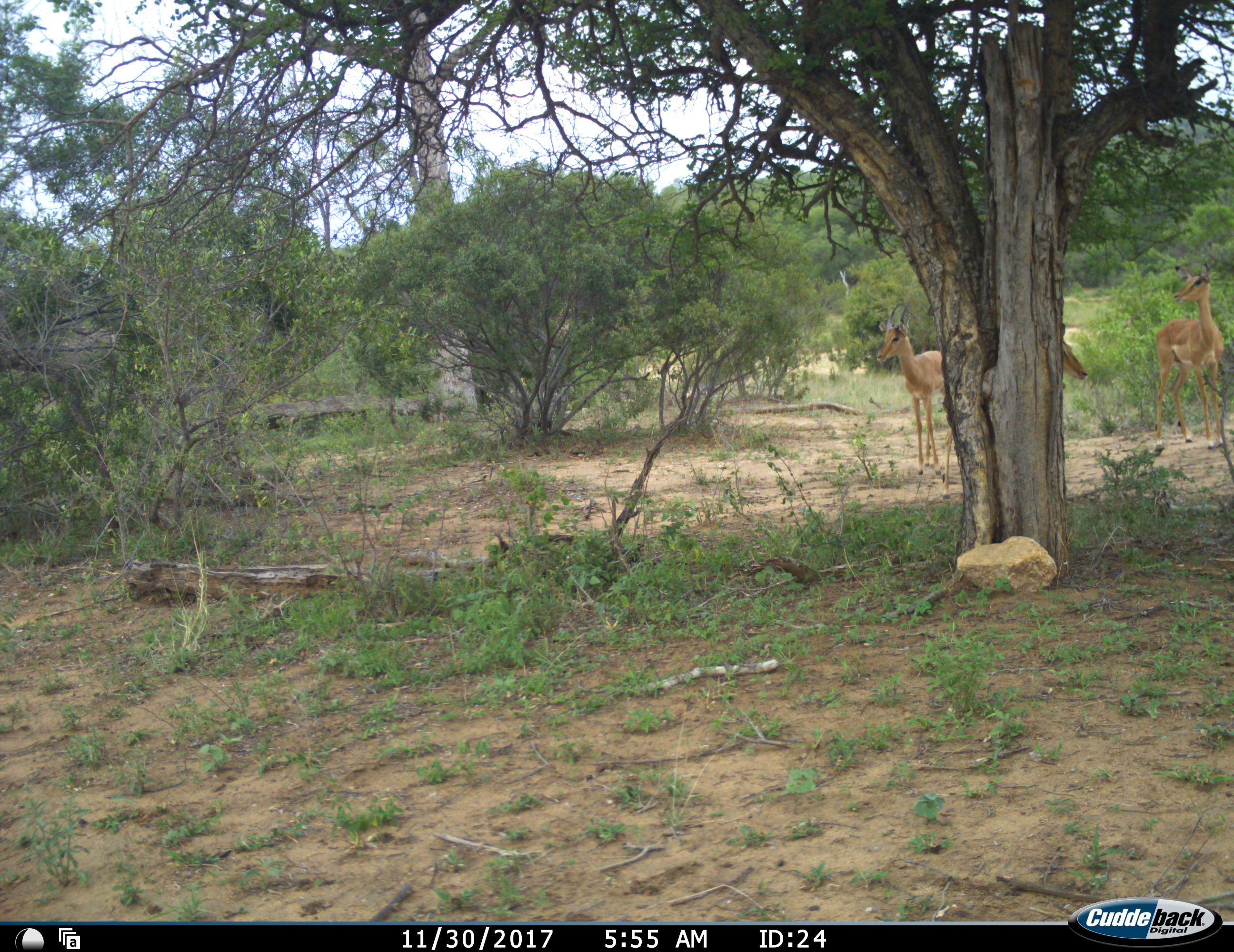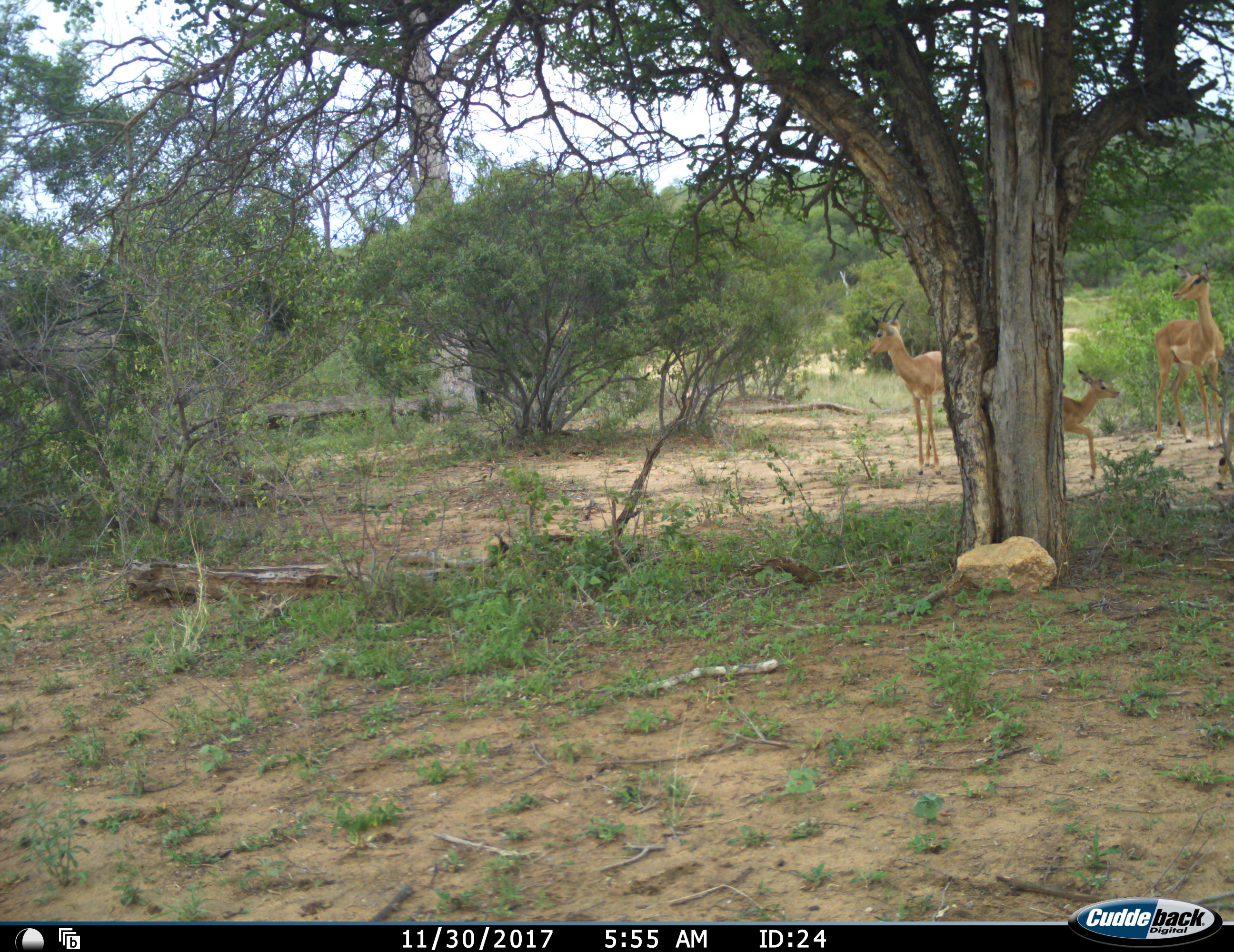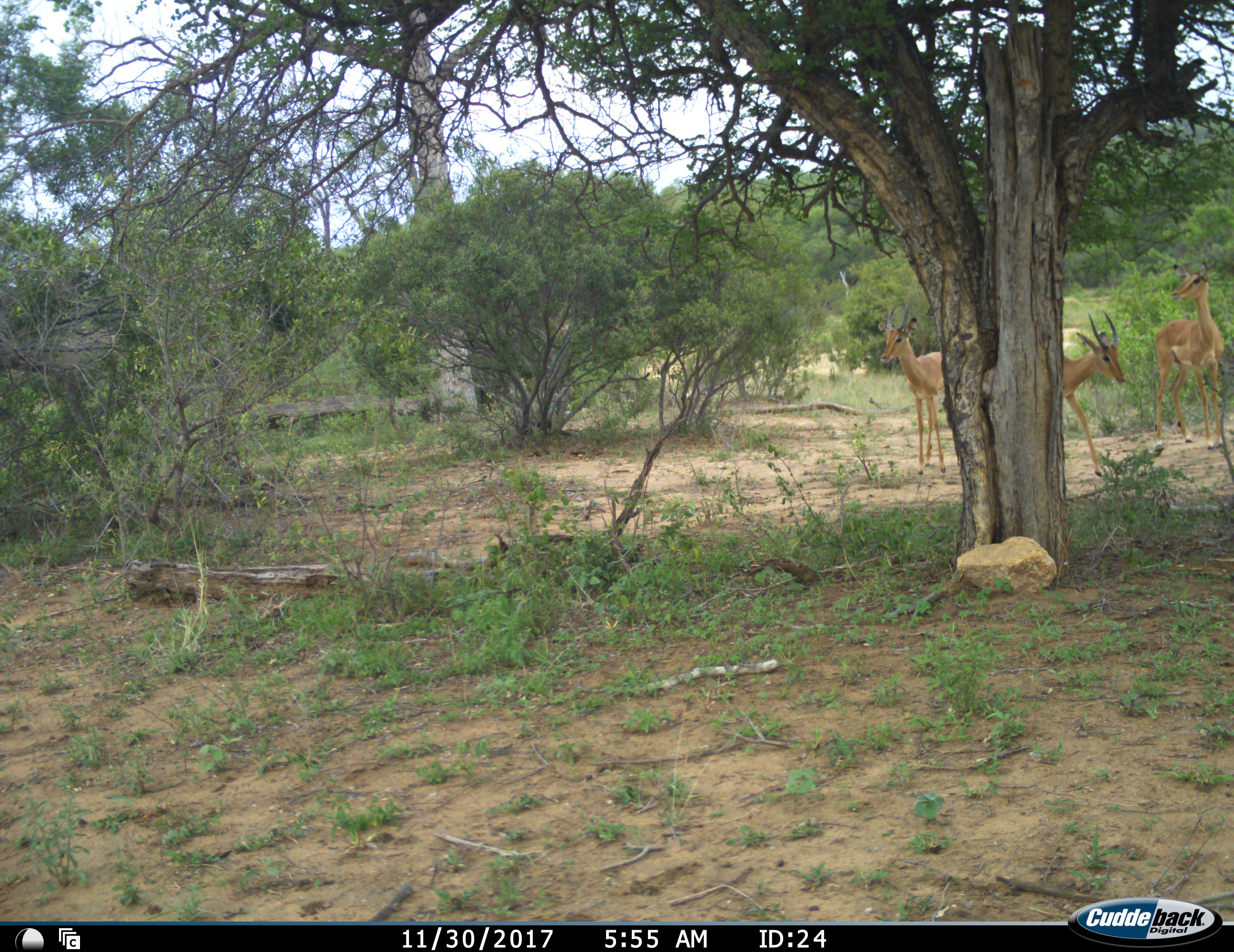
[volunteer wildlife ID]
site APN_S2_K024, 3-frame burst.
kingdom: Animalia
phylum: Chordata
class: Mammalia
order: Artiodactyla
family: Bovidae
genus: Aepyceros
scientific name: Aepyceros melampus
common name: impala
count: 4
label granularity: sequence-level